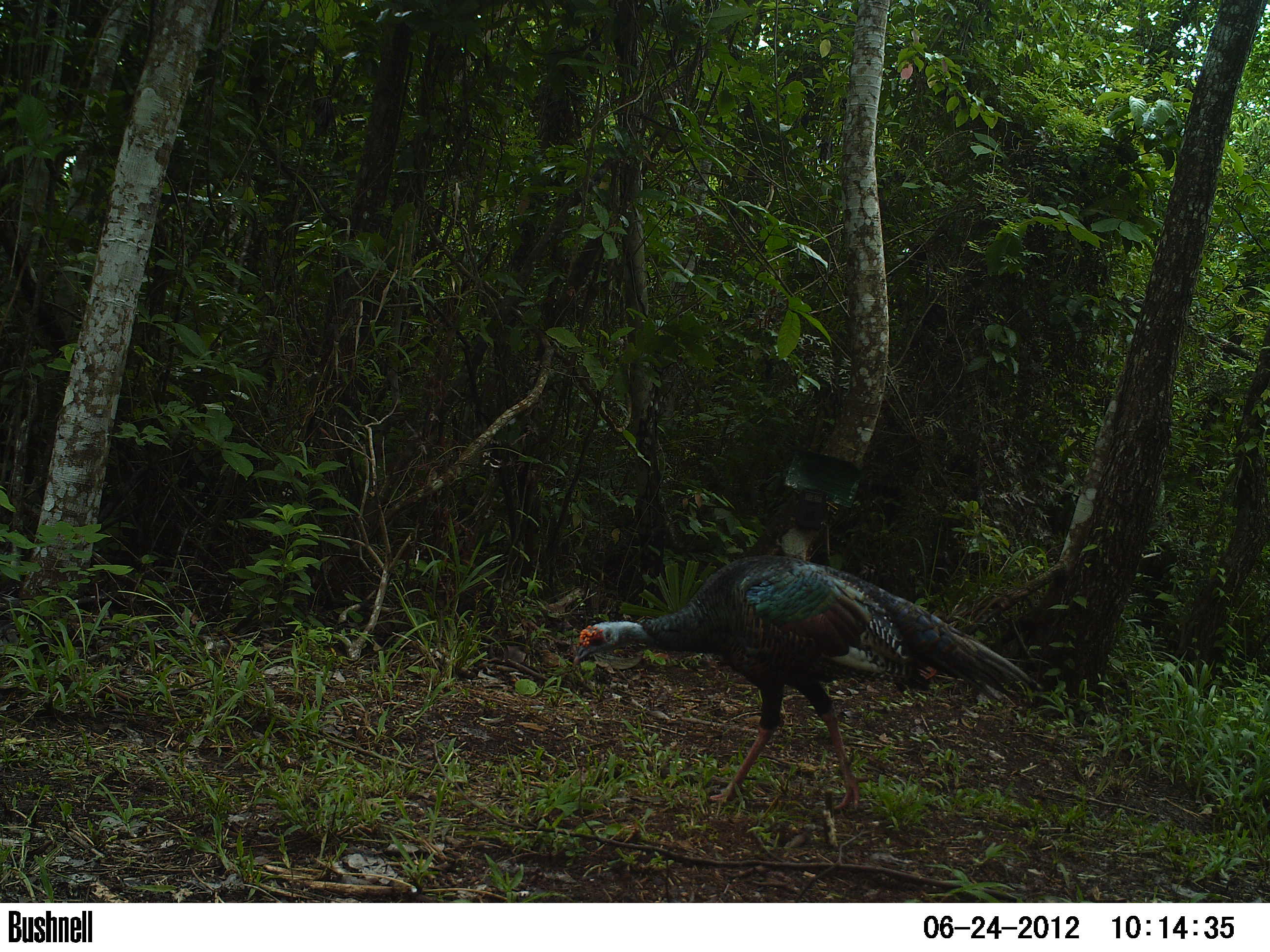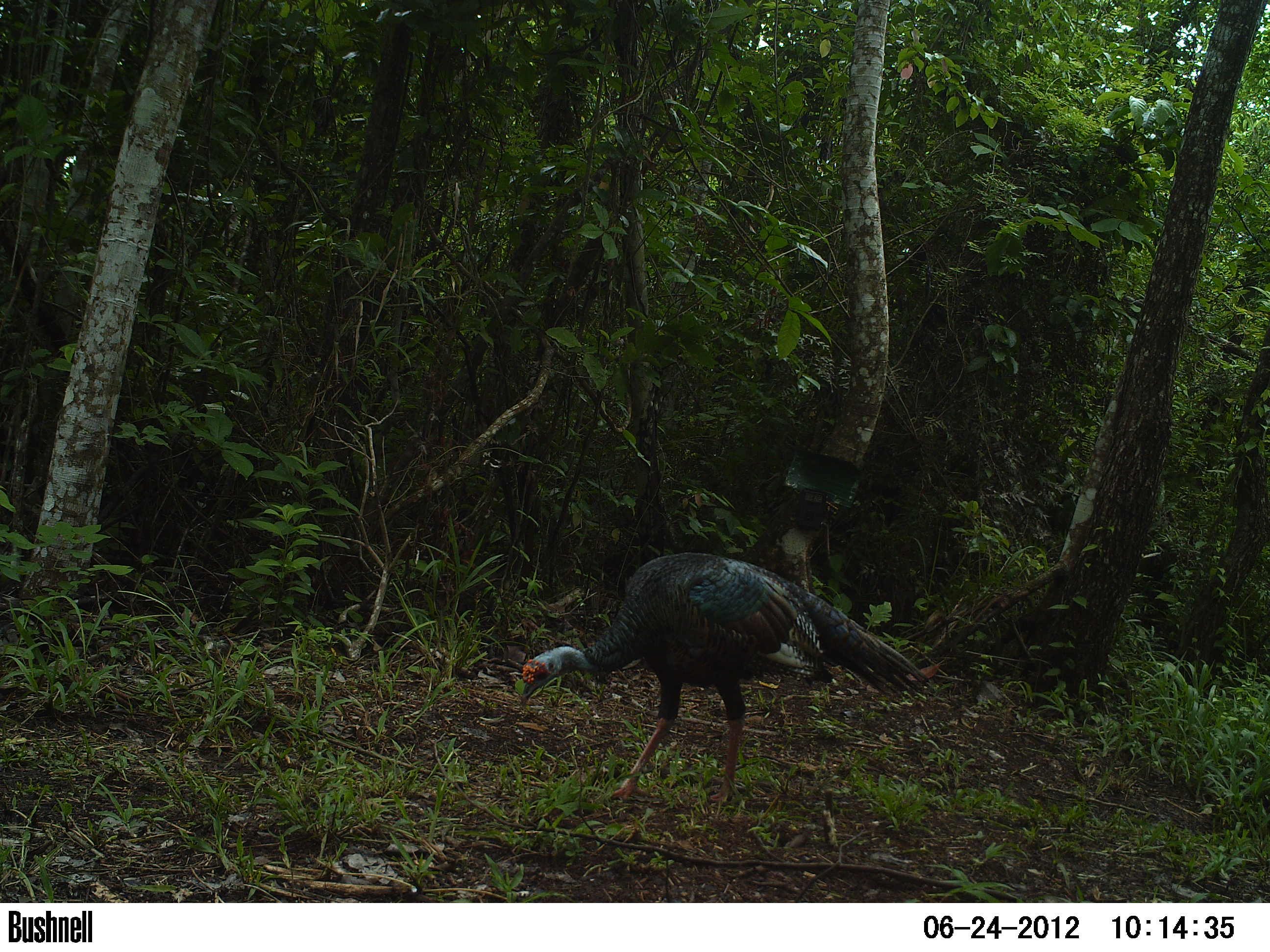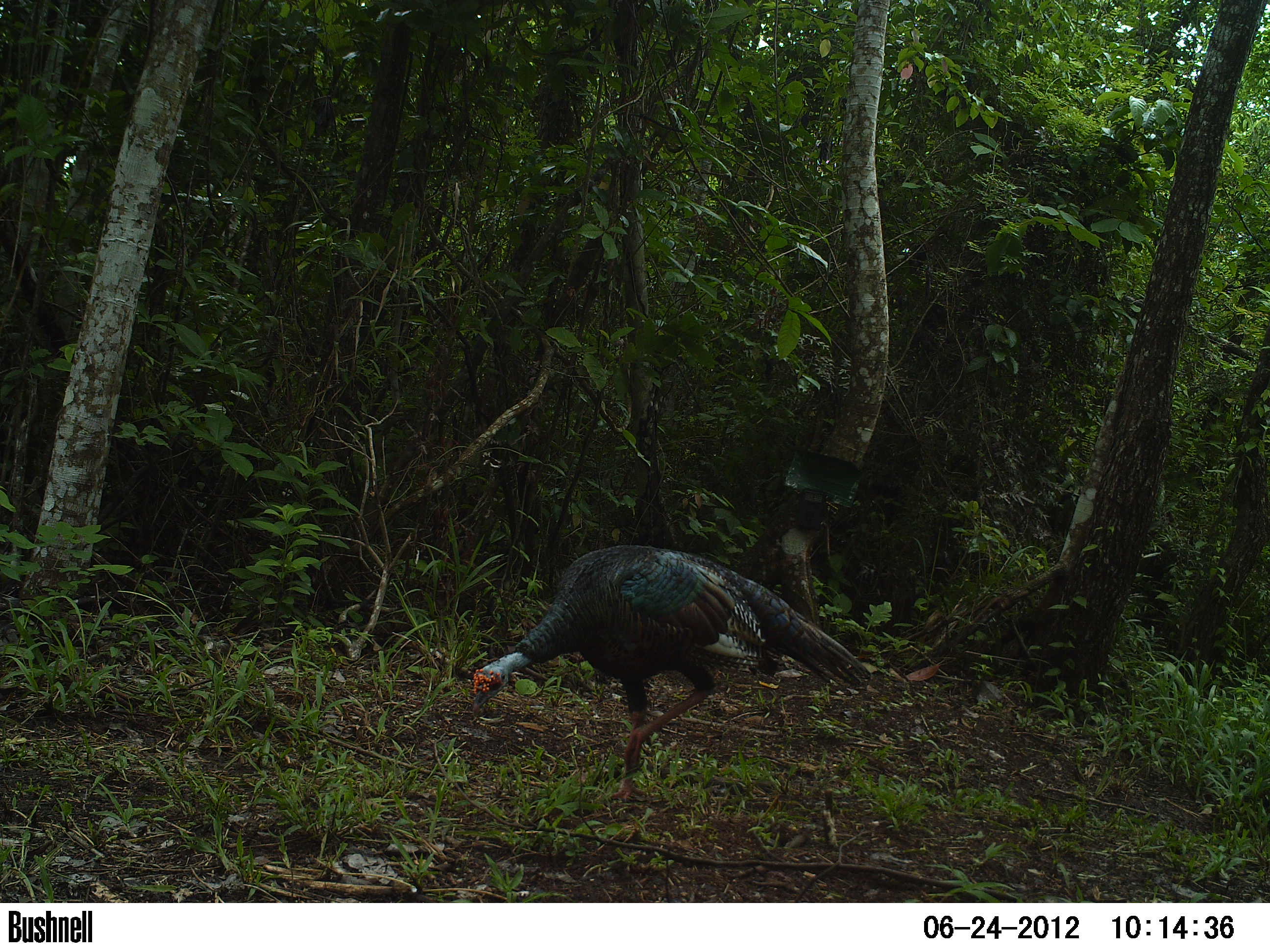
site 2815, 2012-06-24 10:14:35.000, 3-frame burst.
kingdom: Animalia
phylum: Chordata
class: Aves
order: Galliformes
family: Phasianidae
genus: Meleagris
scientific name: Meleagris ocellata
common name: ocellated turkey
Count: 2.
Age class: adult.